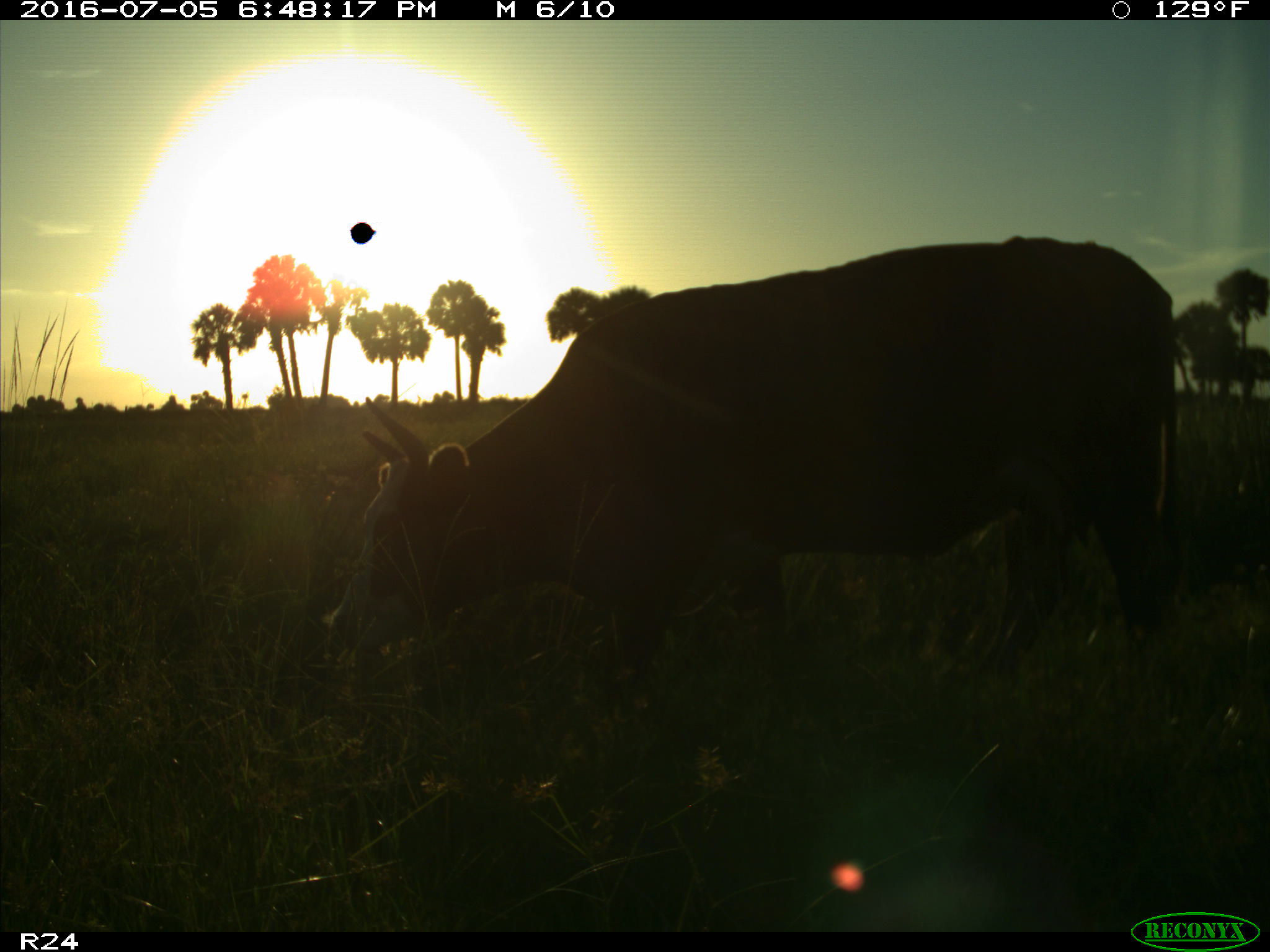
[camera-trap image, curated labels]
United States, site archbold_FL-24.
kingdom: Animalia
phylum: Chordata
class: Mammalia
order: Artiodactyla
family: Bovidae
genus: Bos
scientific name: Bos taurus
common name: domestic cow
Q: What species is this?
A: Bos taurus (domestic cow).